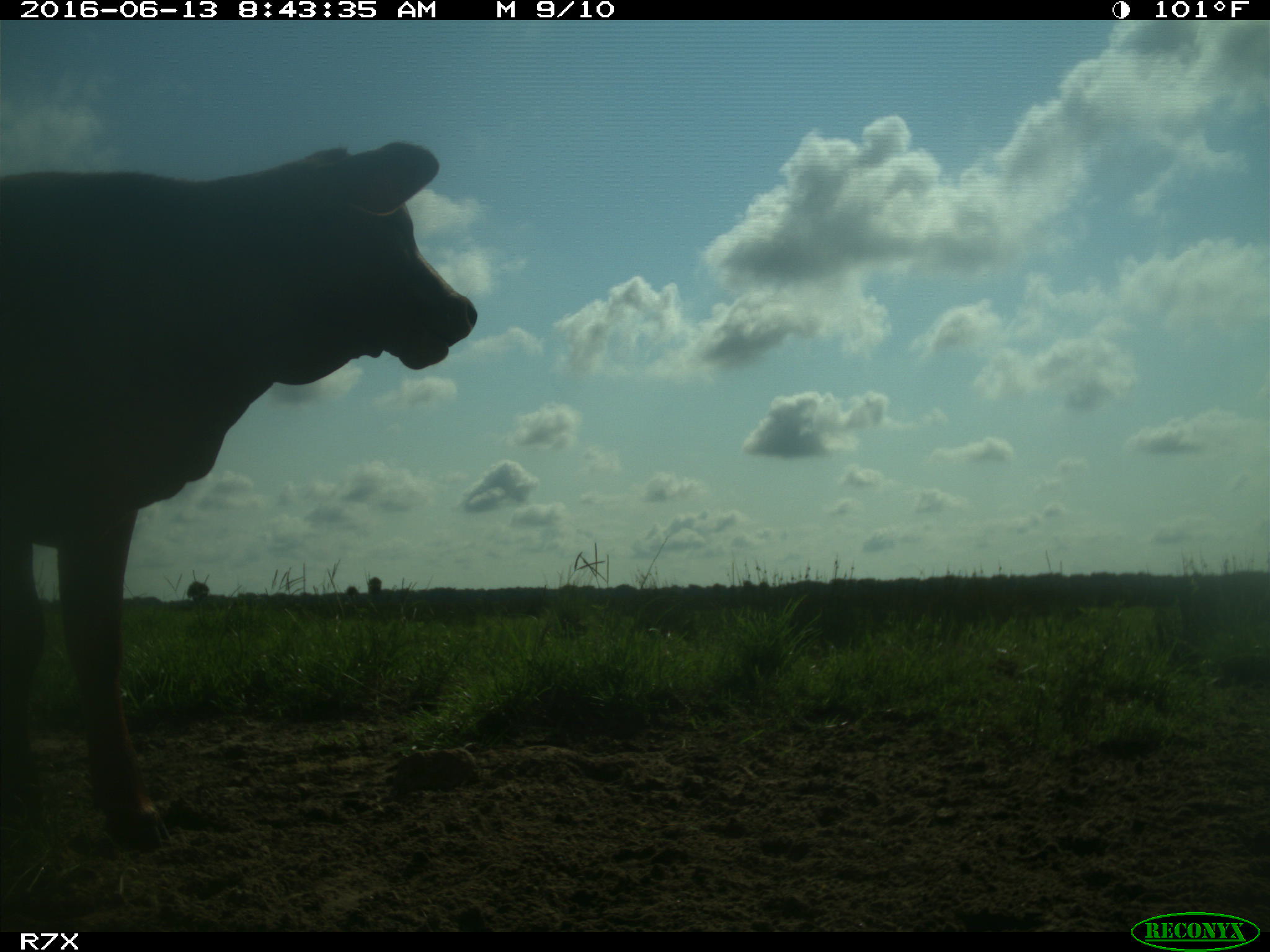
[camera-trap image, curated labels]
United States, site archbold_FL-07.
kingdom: Animalia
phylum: Chordata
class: Mammalia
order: Artiodactyla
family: Bovidae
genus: Bos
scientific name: Bos taurus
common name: domestic cow